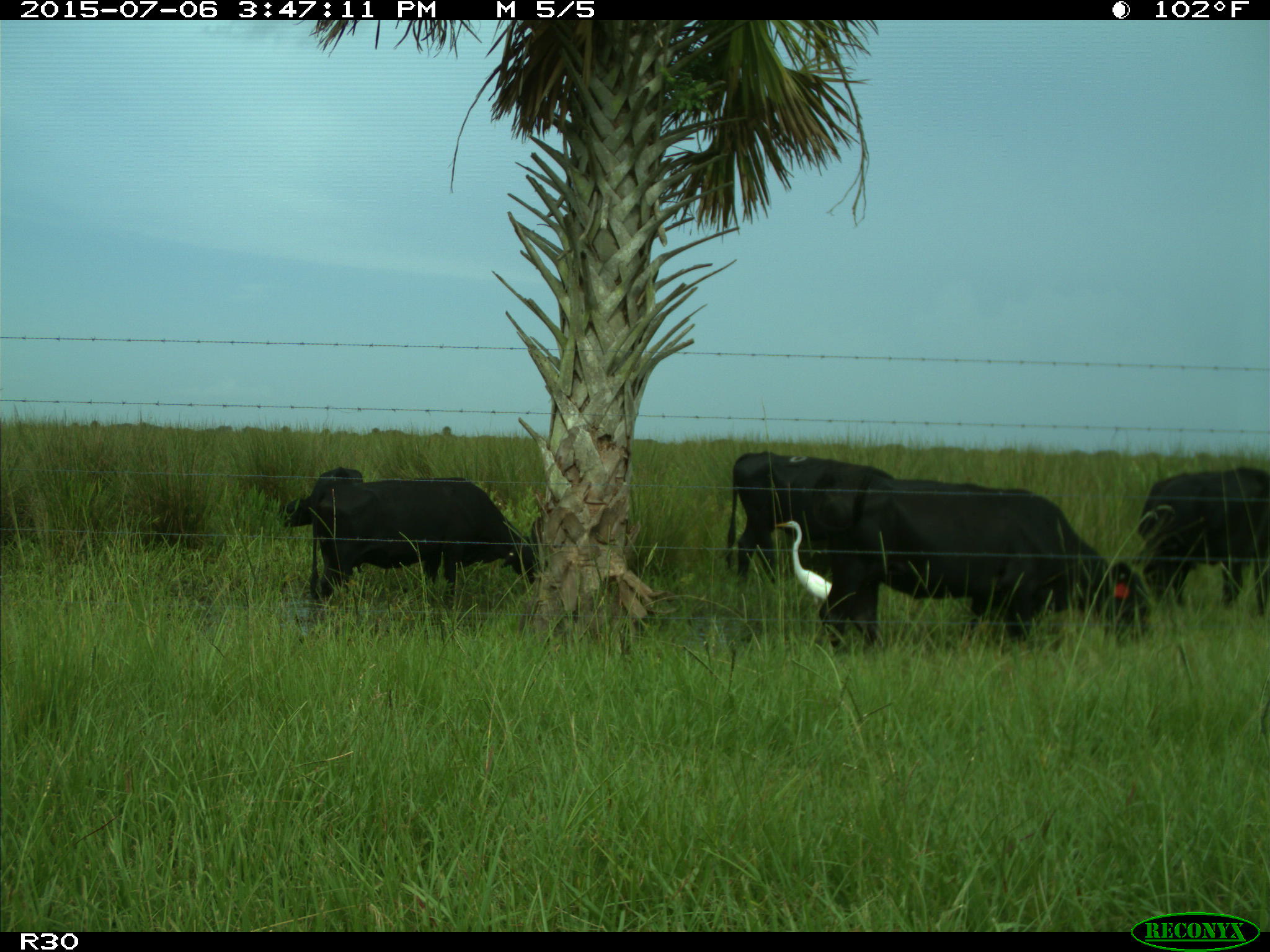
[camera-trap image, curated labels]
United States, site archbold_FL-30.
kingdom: Animalia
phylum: Chordata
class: Mammalia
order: Artiodactyla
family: Bovidae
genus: Bos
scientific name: Bos taurus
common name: domestic cow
Bos taurus (domestic cow).